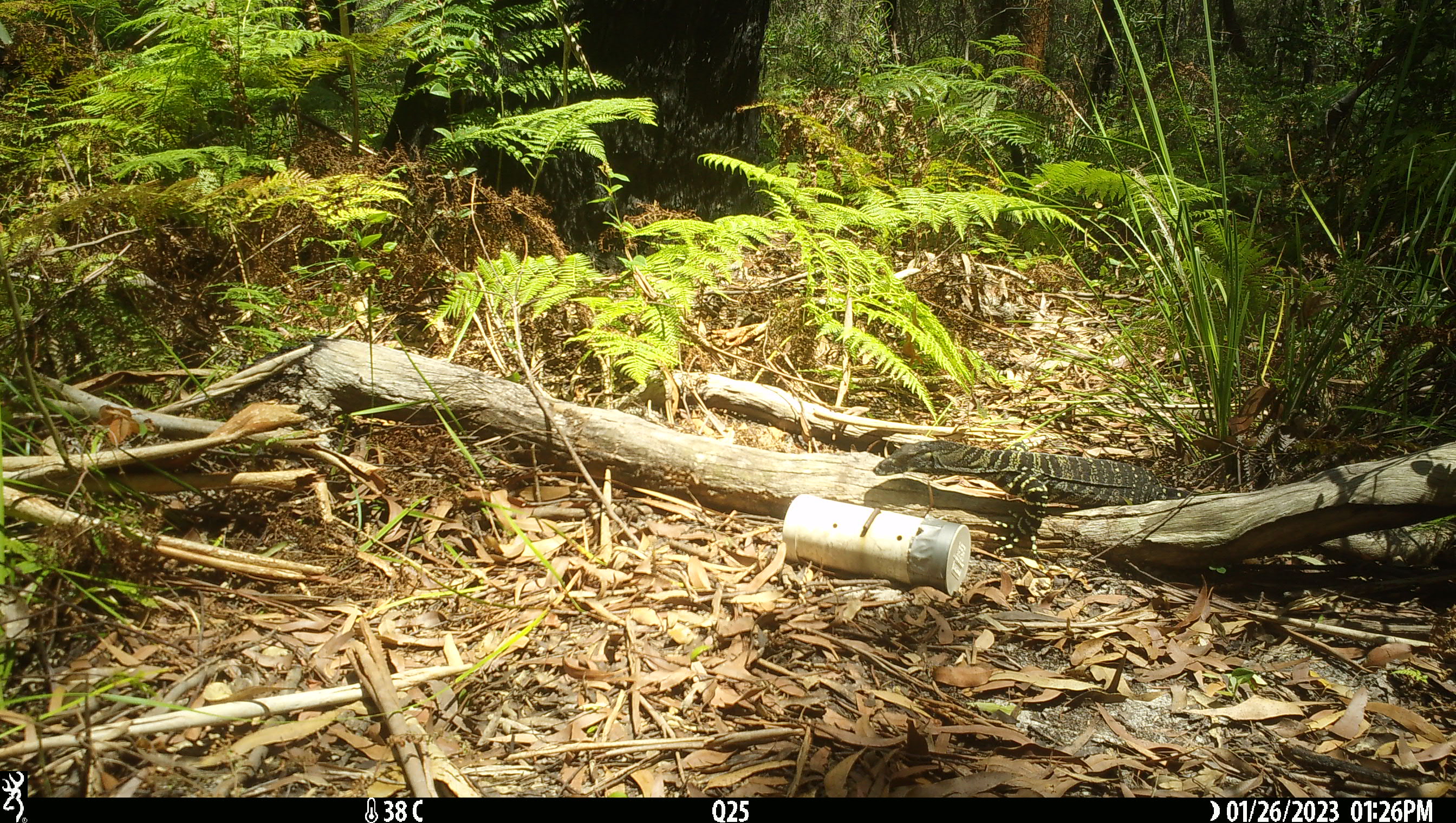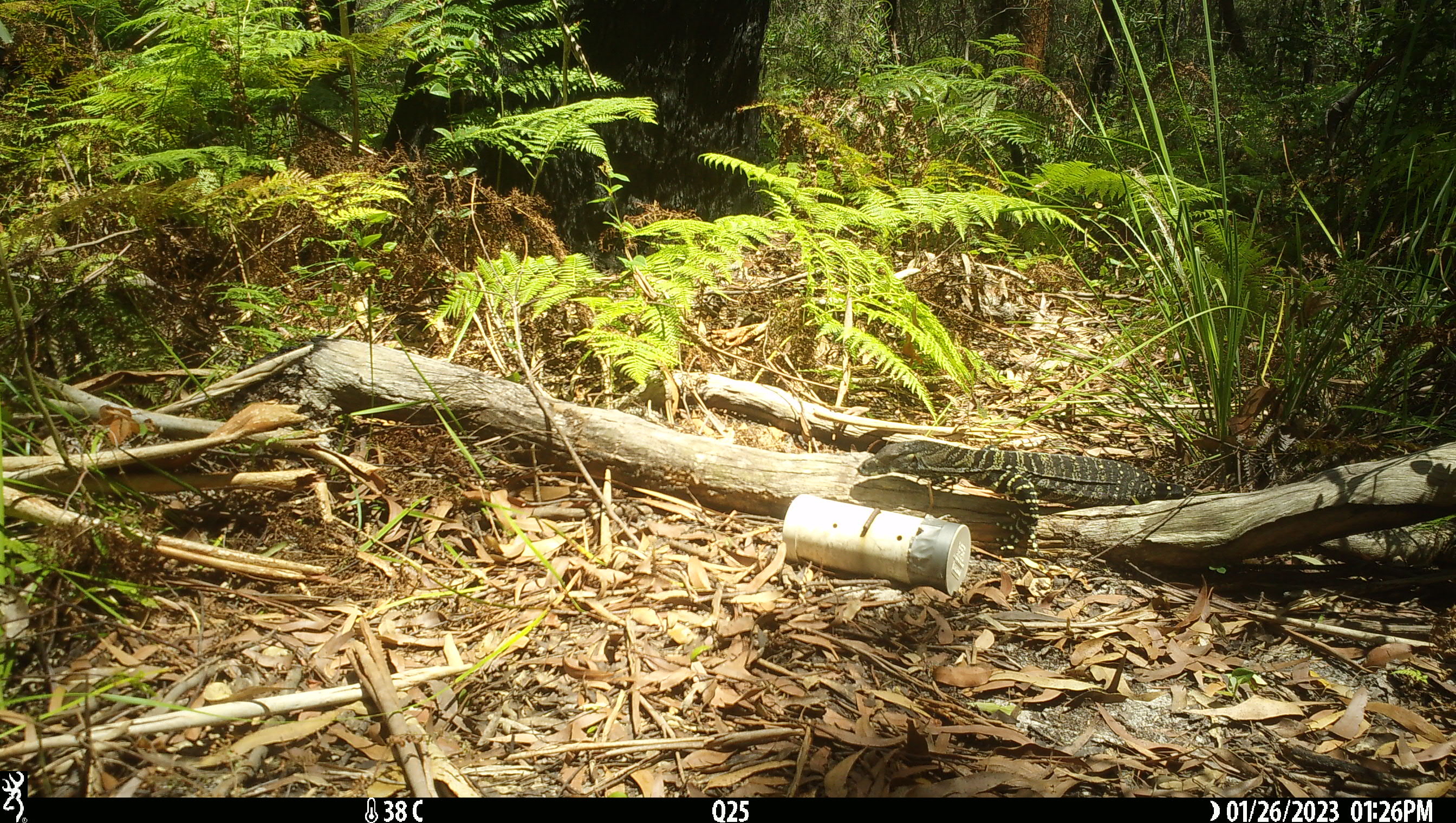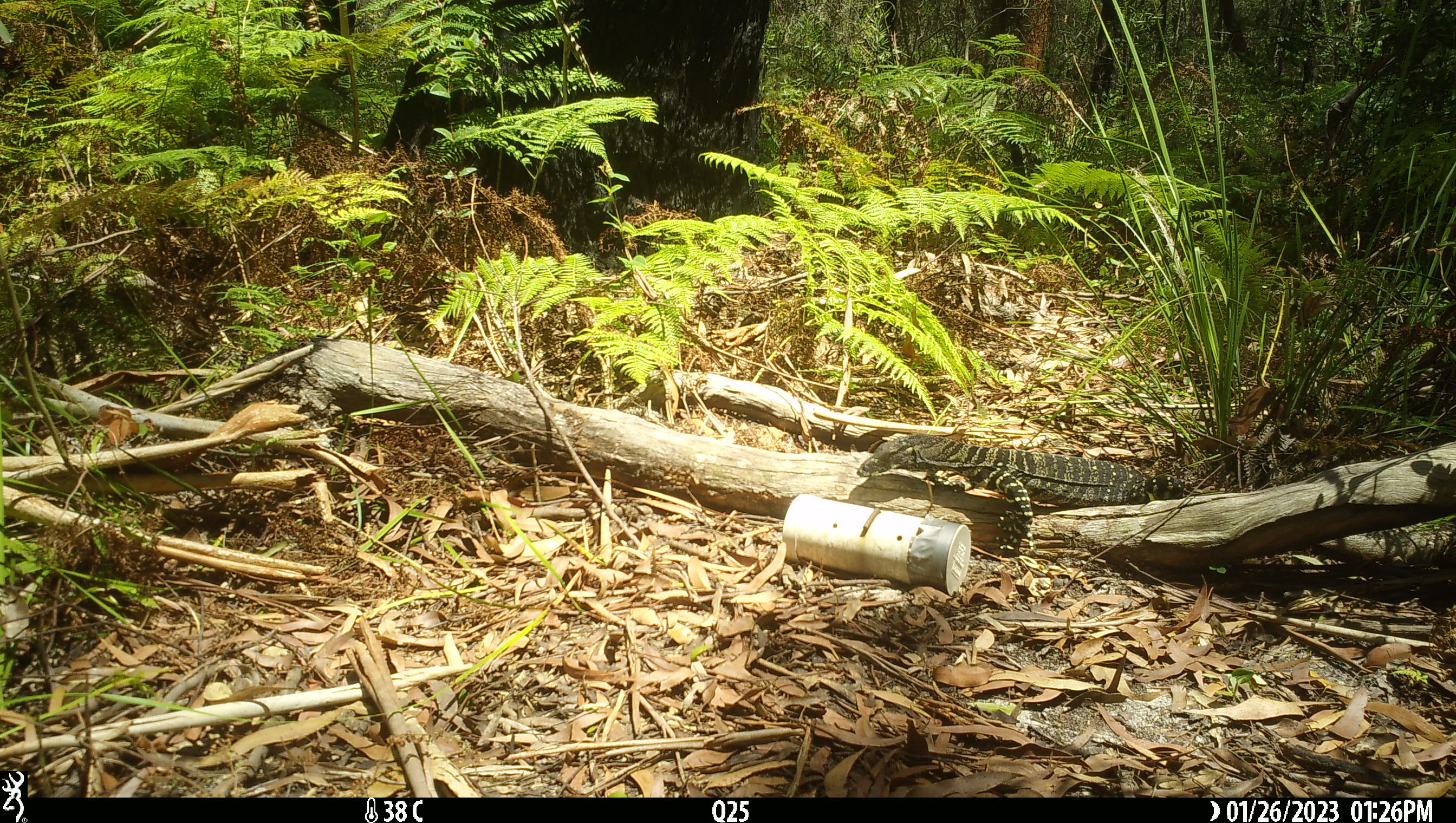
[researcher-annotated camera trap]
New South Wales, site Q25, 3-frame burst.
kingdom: Animalia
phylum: Chordata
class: Reptilia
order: Squamata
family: Varanidae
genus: Varanus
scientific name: Varanus varius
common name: lace monitor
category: goanna